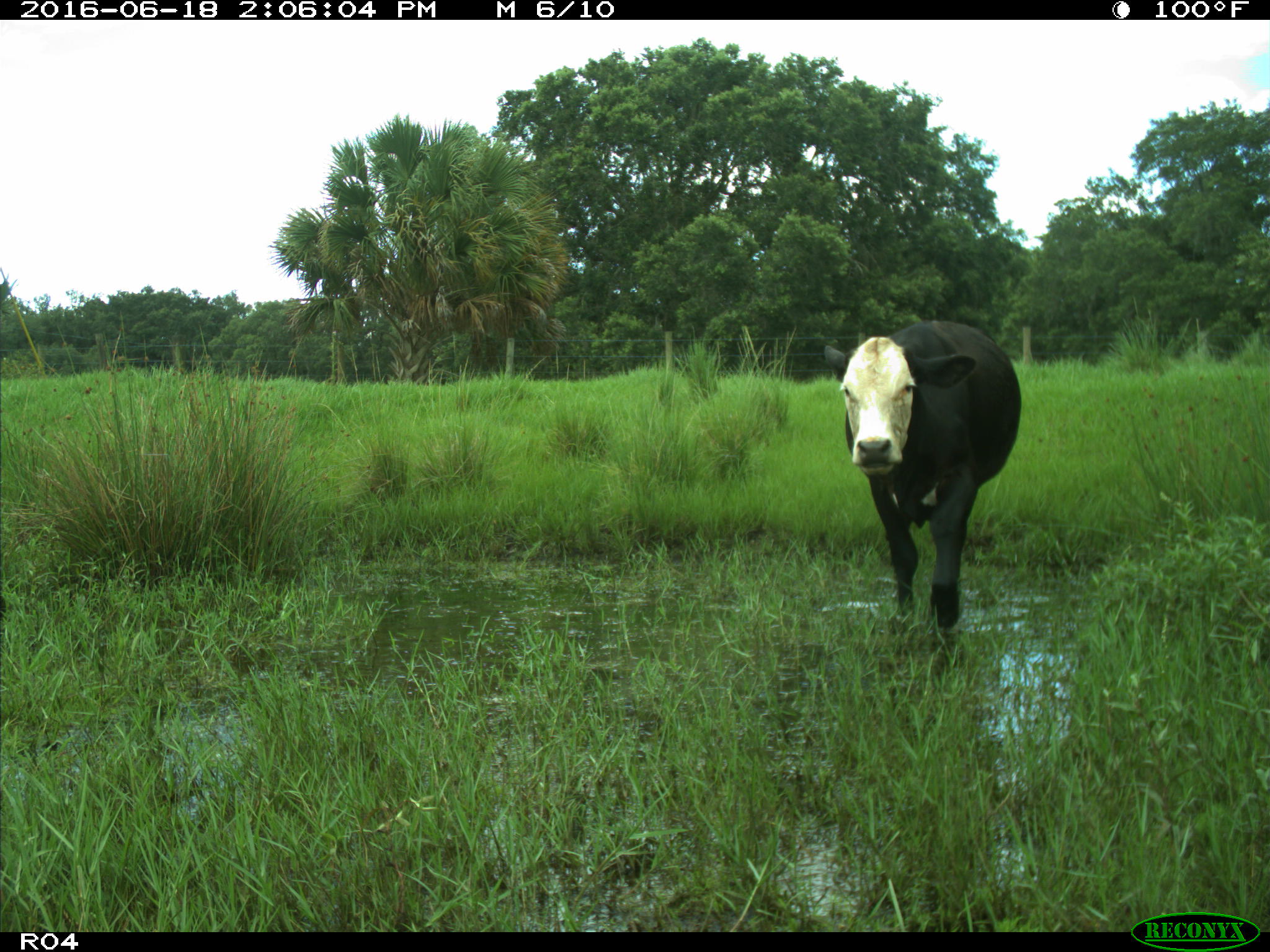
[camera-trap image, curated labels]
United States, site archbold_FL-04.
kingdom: Animalia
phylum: Chordata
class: Mammalia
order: Artiodactyla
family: Bovidae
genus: Bos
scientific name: Bos taurus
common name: domestic cow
Bos taurus (domestic cow).